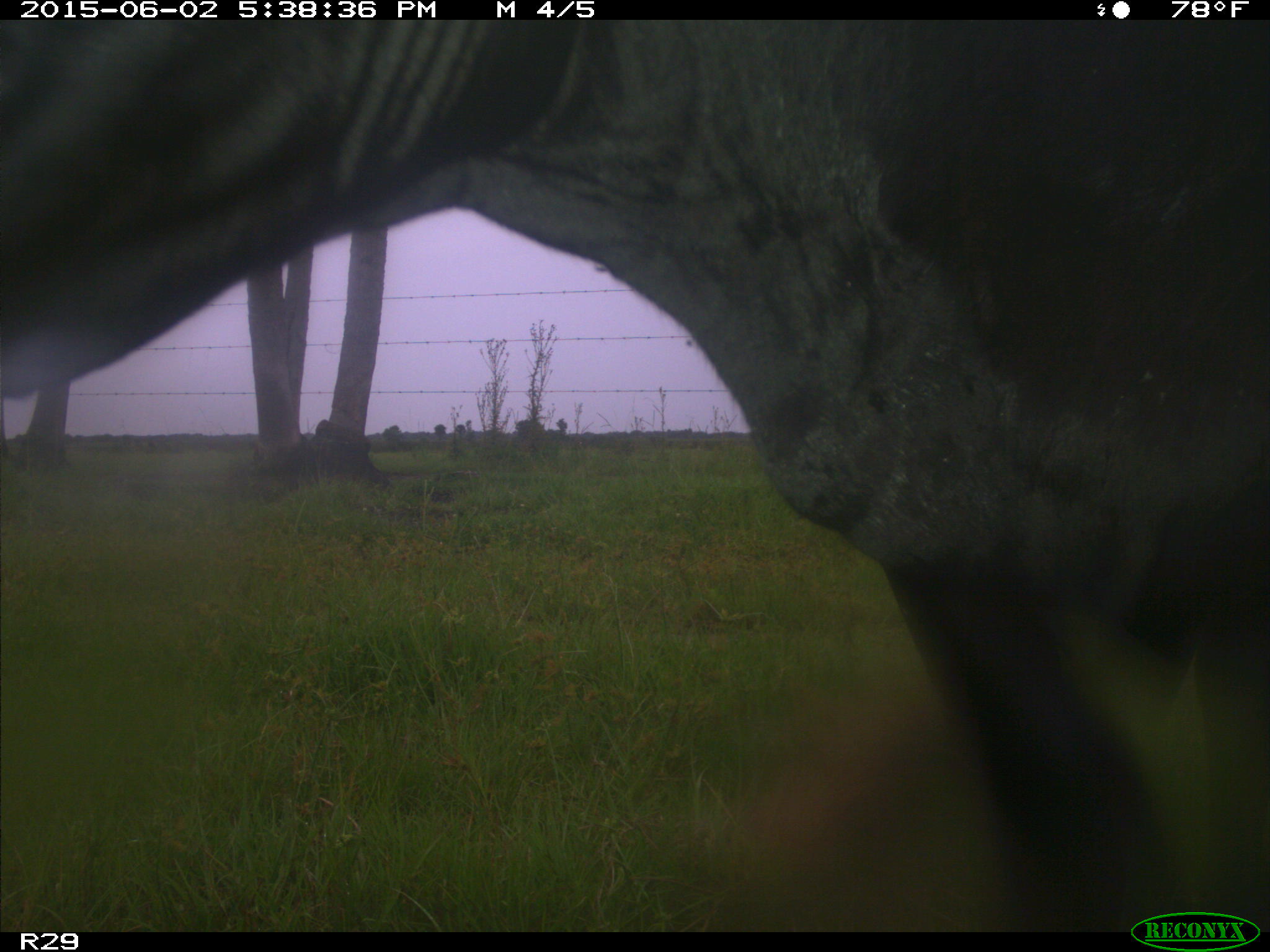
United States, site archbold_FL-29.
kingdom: Animalia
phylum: Chordata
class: Mammalia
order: Artiodactyla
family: Bovidae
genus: Bos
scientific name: Bos taurus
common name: domestic cow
Bos taurus (domestic cow).